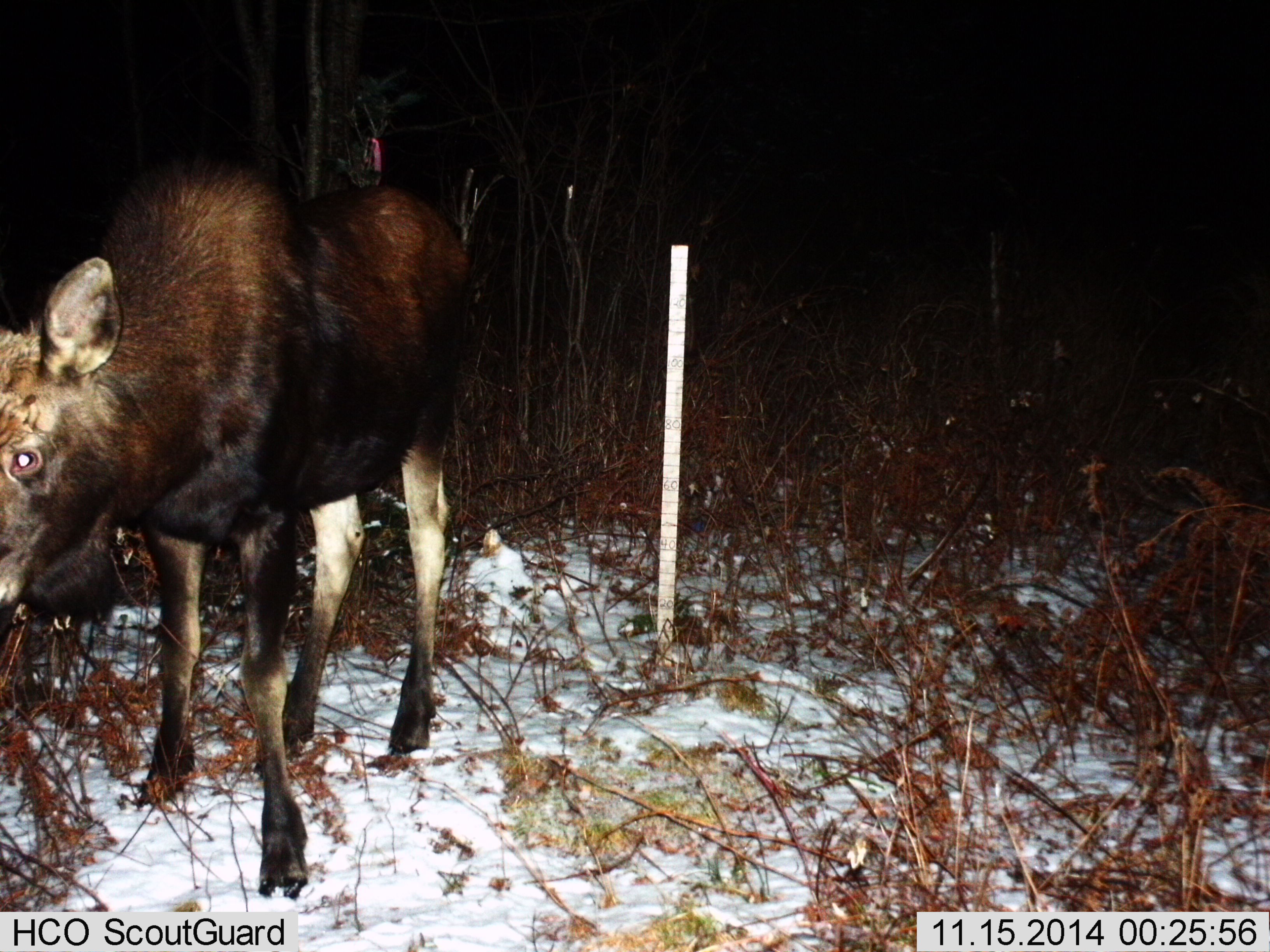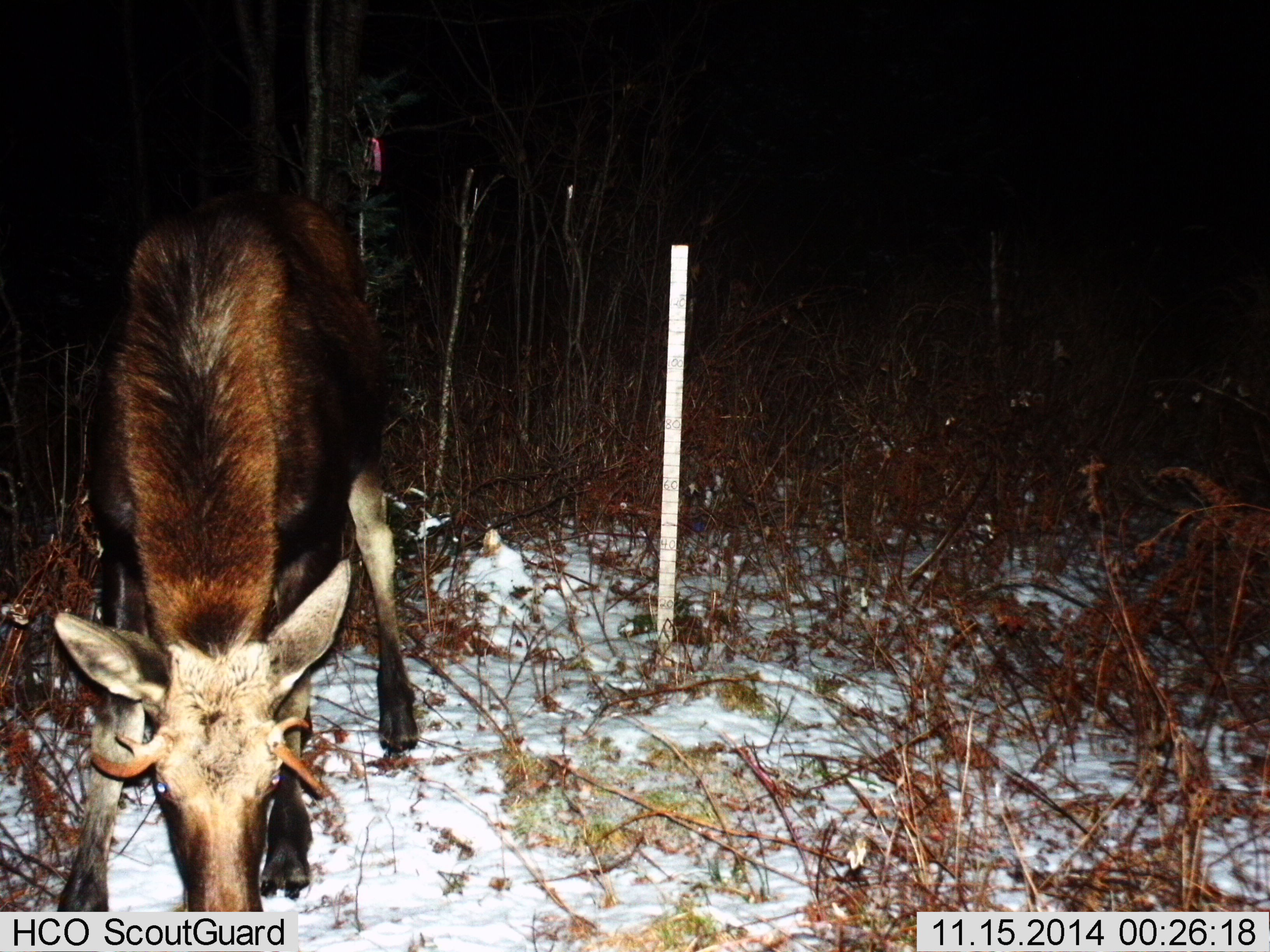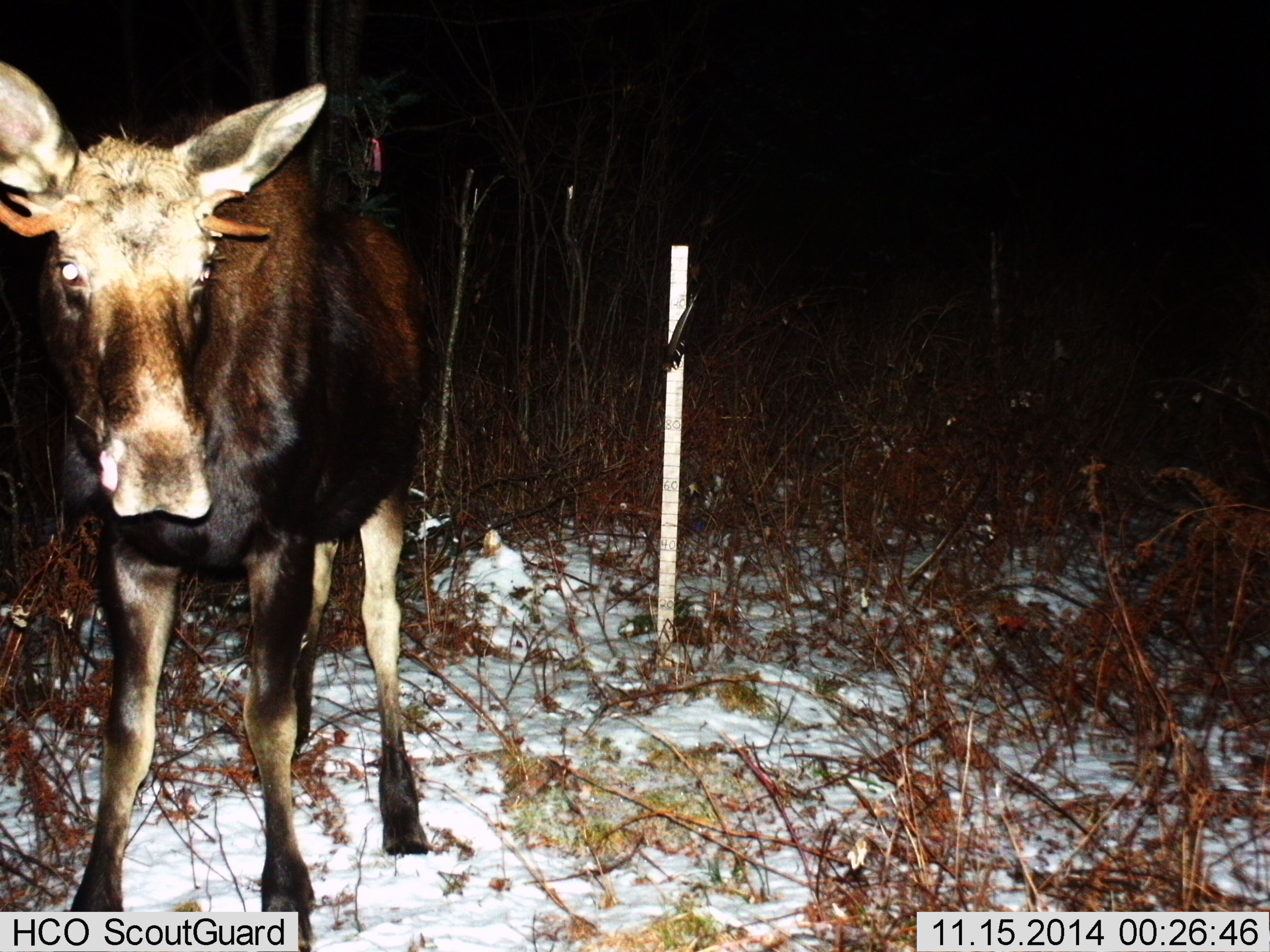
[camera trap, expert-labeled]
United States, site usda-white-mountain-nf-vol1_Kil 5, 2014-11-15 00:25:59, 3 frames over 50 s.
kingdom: Animalia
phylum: Chordata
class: Mammalia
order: Artiodactyla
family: Cervidae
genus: Alces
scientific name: Alces alces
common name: moose